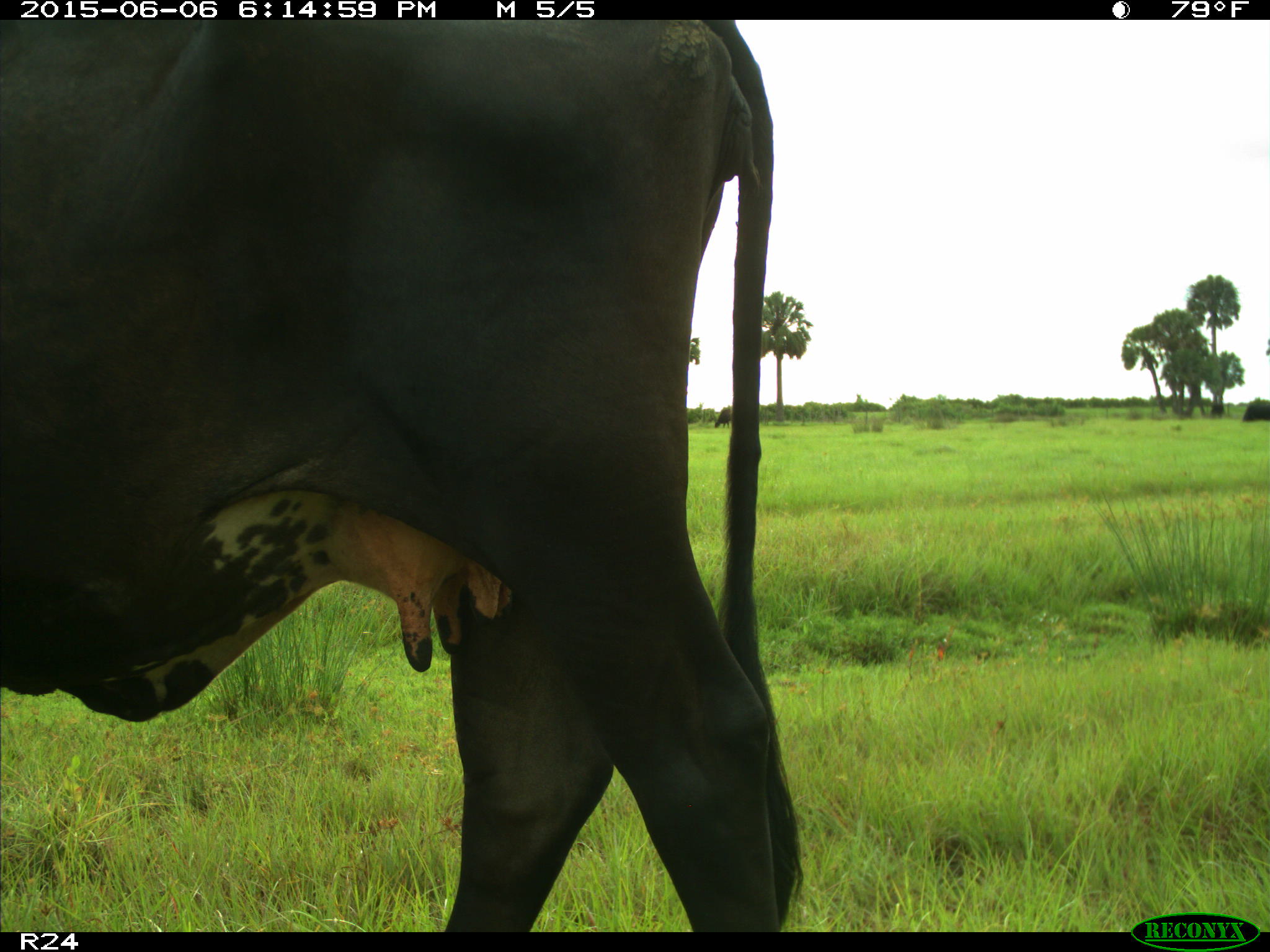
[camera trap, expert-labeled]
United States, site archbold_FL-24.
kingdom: Animalia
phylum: Chordata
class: Mammalia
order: Artiodactyla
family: Bovidae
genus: Bos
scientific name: Bos taurus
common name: domestic cow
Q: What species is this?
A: Bos taurus (domestic cow).